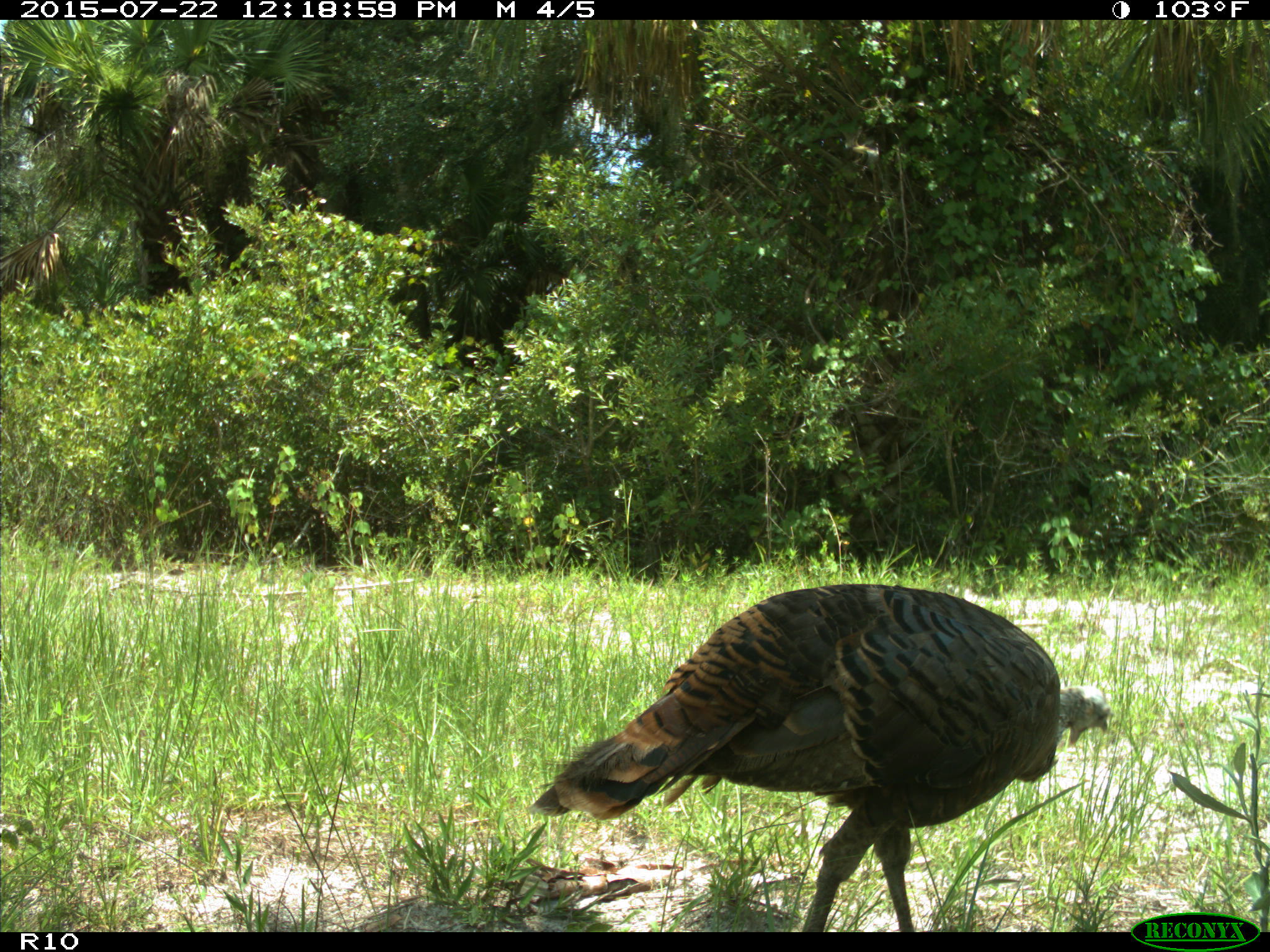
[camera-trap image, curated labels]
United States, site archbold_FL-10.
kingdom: Animalia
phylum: Chordata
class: Aves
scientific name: Aves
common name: birds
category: unidentified bird